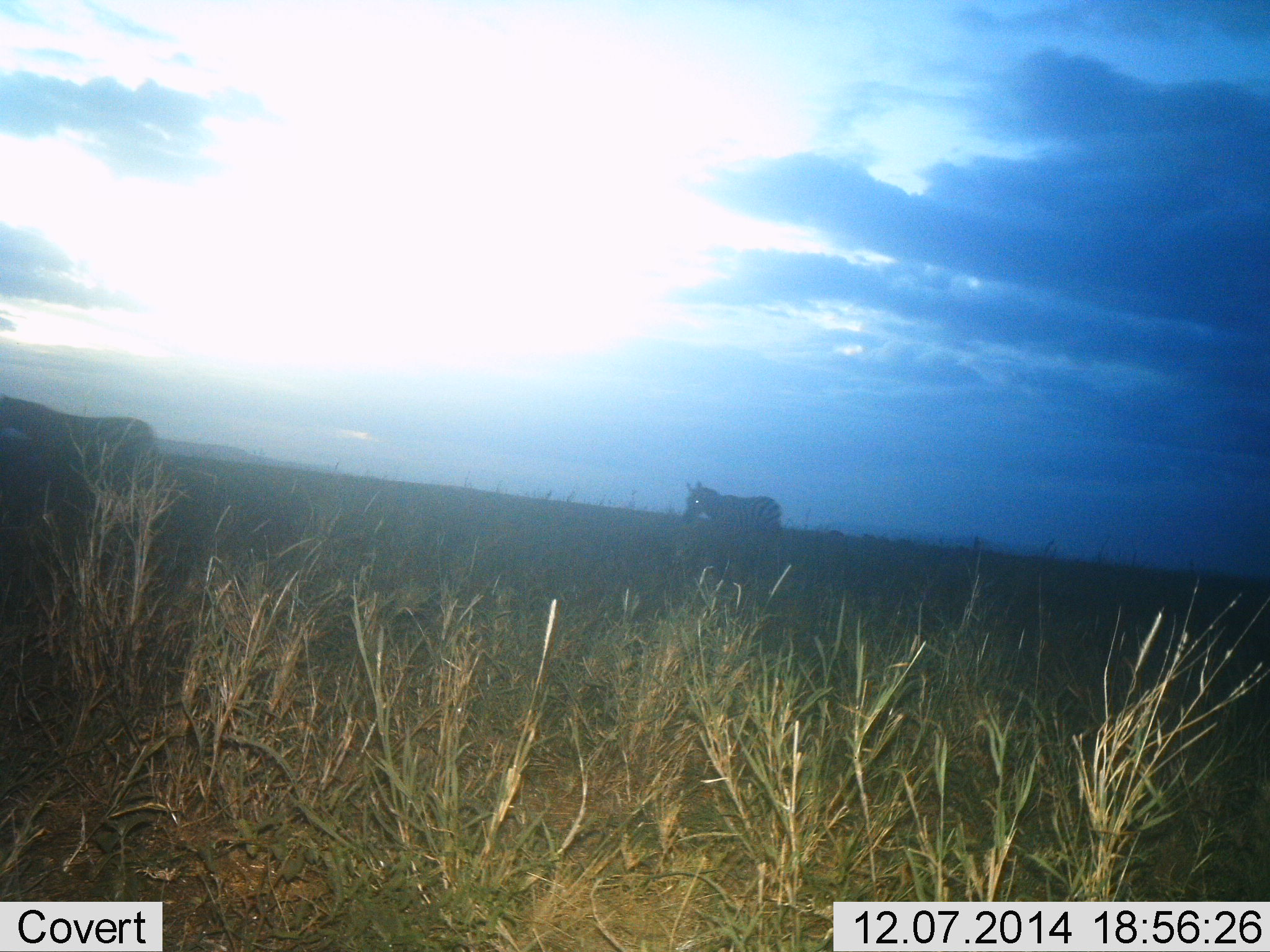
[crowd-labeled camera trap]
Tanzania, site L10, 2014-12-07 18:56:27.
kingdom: Animalia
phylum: Chordata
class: Mammalia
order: Perissodactyla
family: Equidae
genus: Equus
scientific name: Equus quagga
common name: plains zebra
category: zebra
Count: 2.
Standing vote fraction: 40%.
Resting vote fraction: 0%.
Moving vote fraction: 60%.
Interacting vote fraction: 0%.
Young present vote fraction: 0%.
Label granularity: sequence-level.